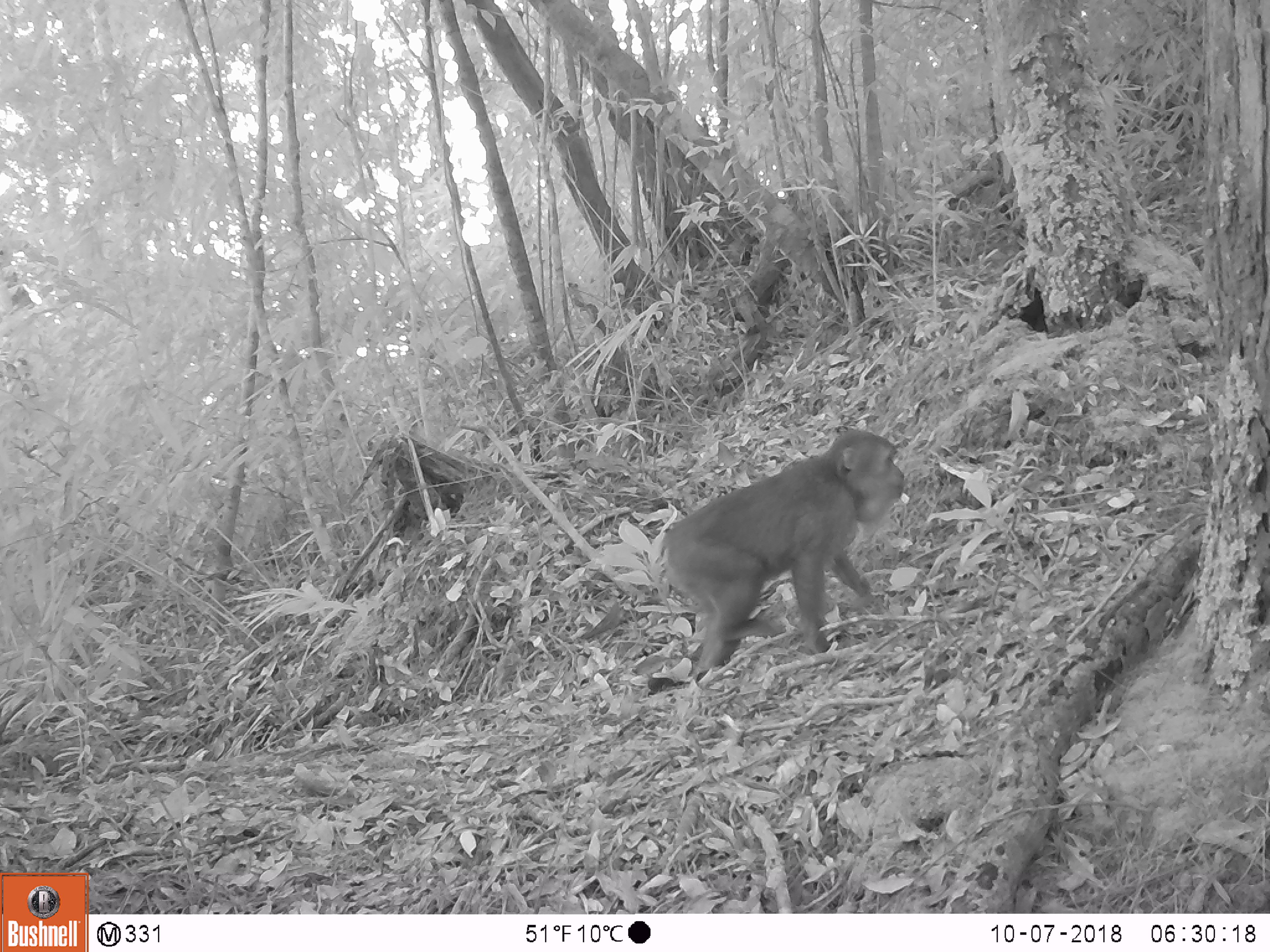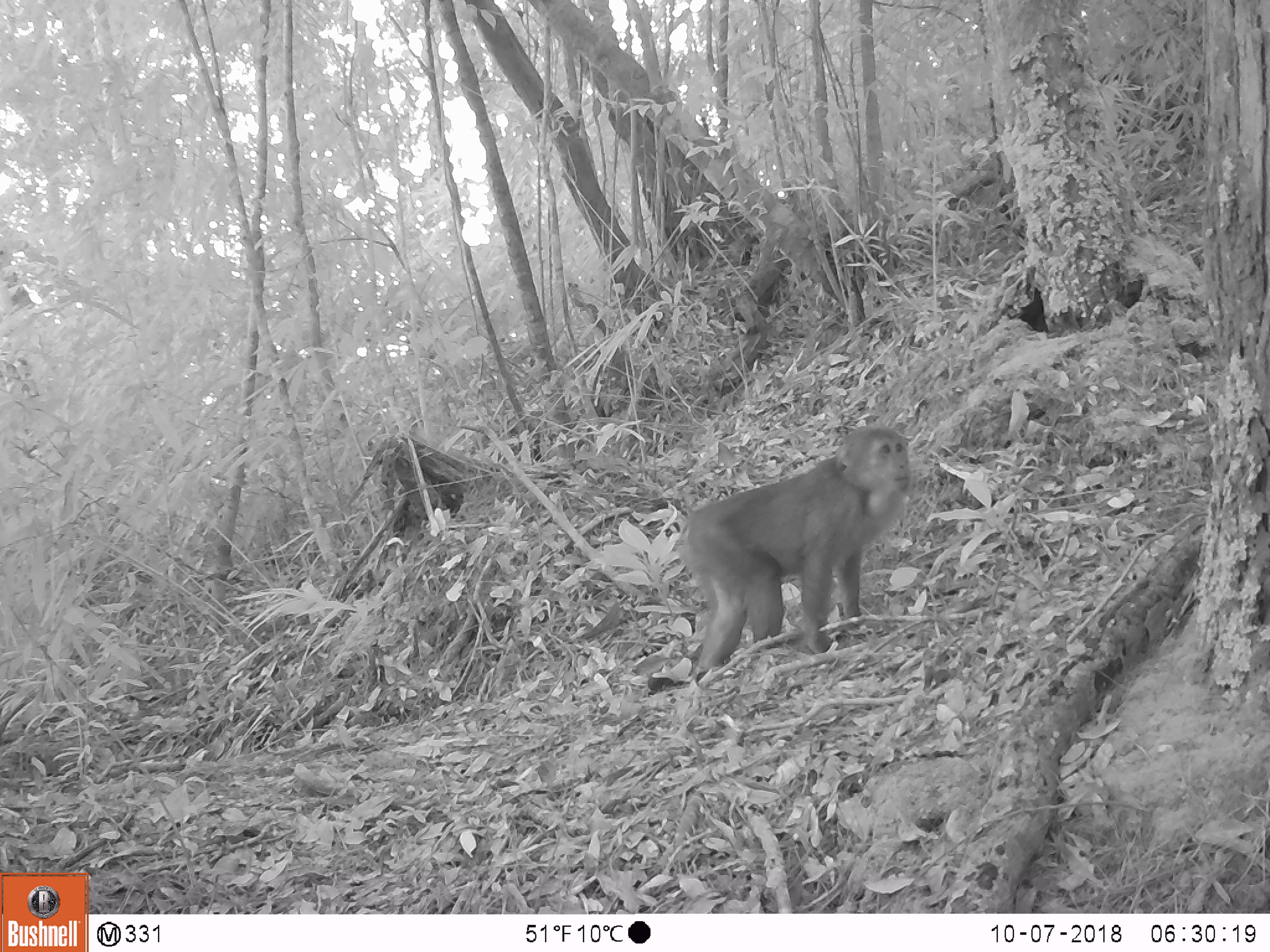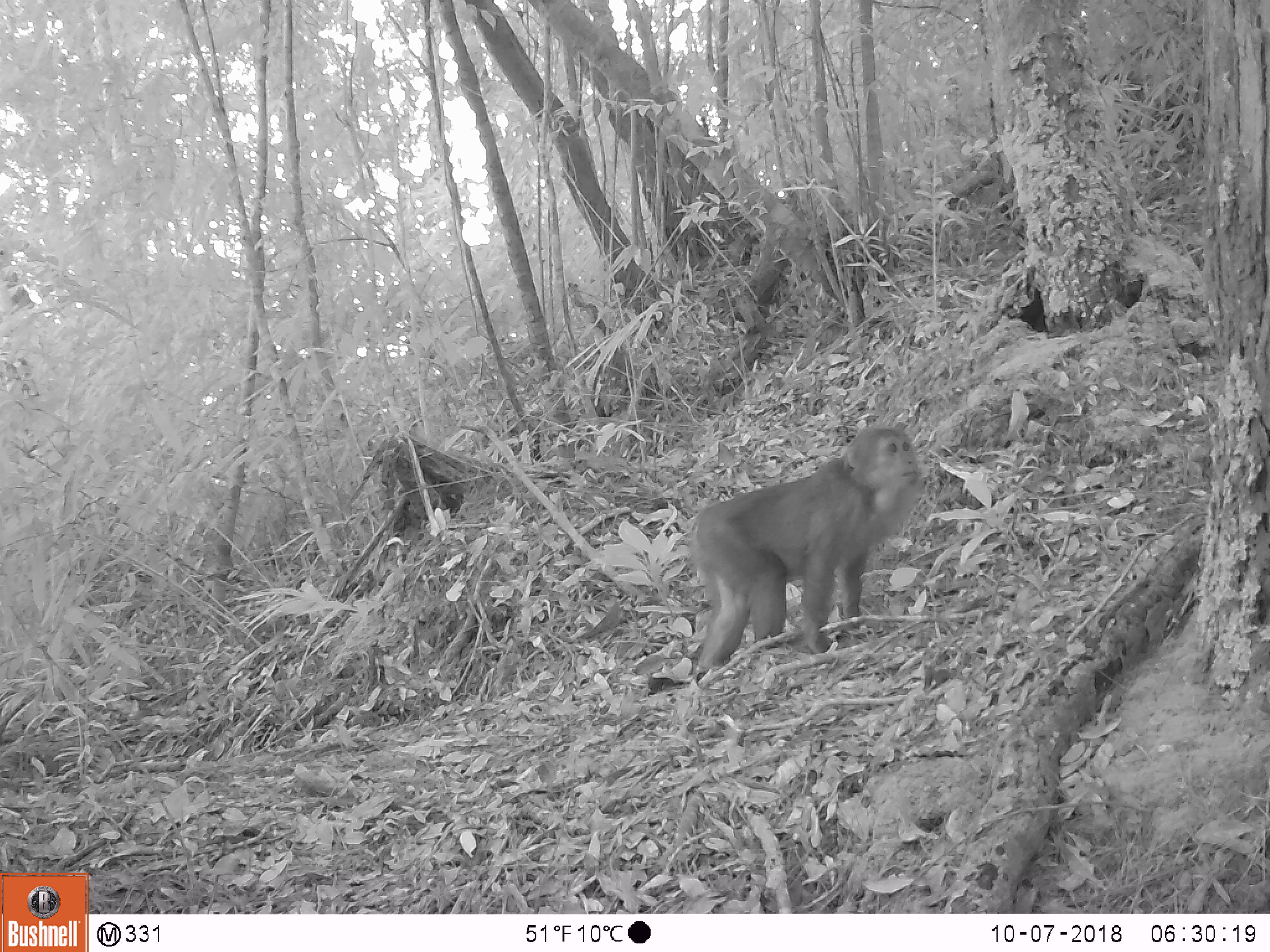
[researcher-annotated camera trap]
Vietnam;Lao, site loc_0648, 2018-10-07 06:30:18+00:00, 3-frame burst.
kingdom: Animalia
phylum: Chordata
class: Mammalia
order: Primates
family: Cercopithecidae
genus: Macaca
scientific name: Macaca arctoides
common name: stump-tailed macaque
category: stump tailed macaque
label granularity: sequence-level